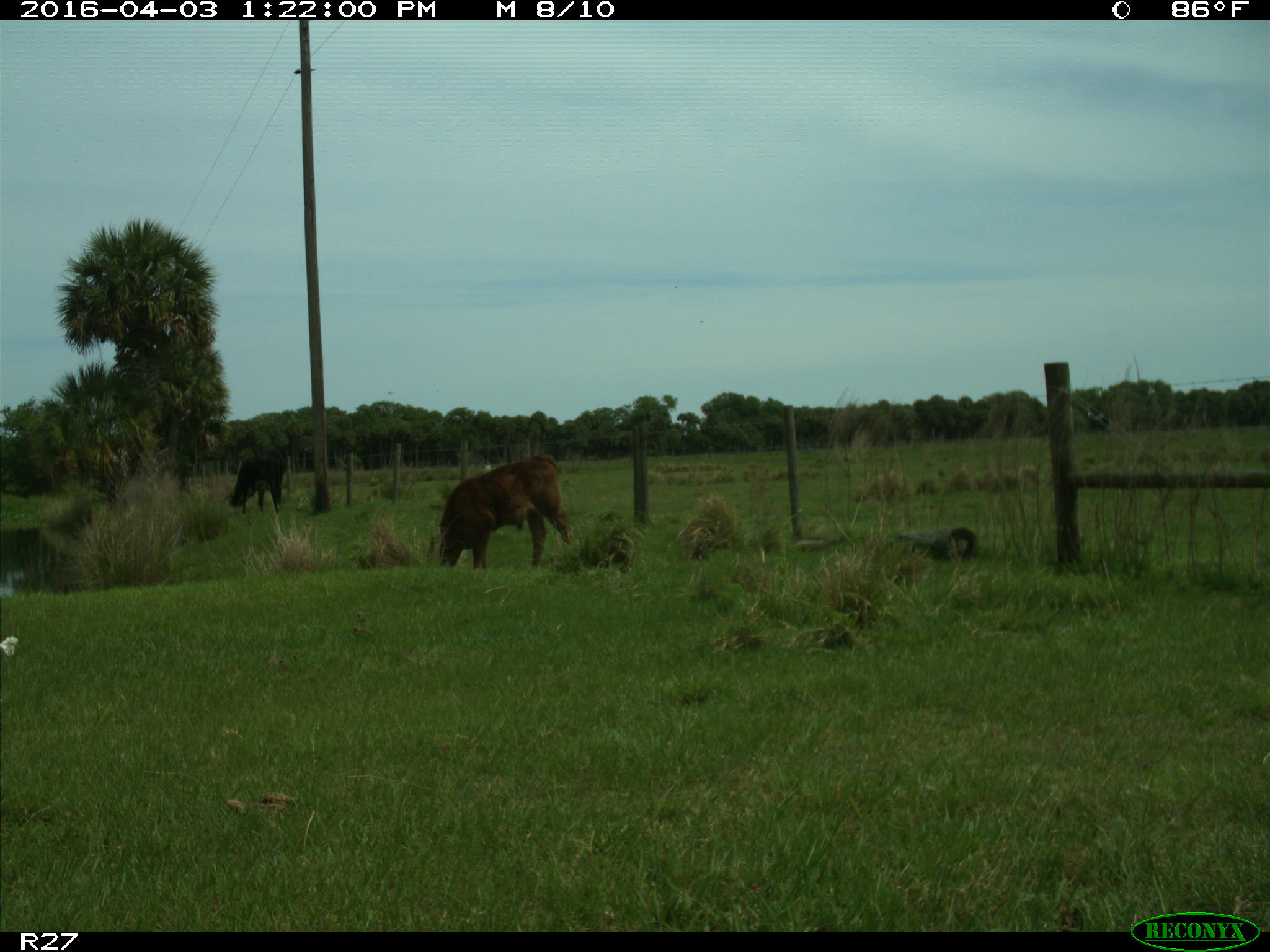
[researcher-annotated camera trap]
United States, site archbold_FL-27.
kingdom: Animalia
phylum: Chordata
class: Mammalia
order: Artiodactyla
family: Bovidae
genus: Bos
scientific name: Bos taurus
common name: domestic cow